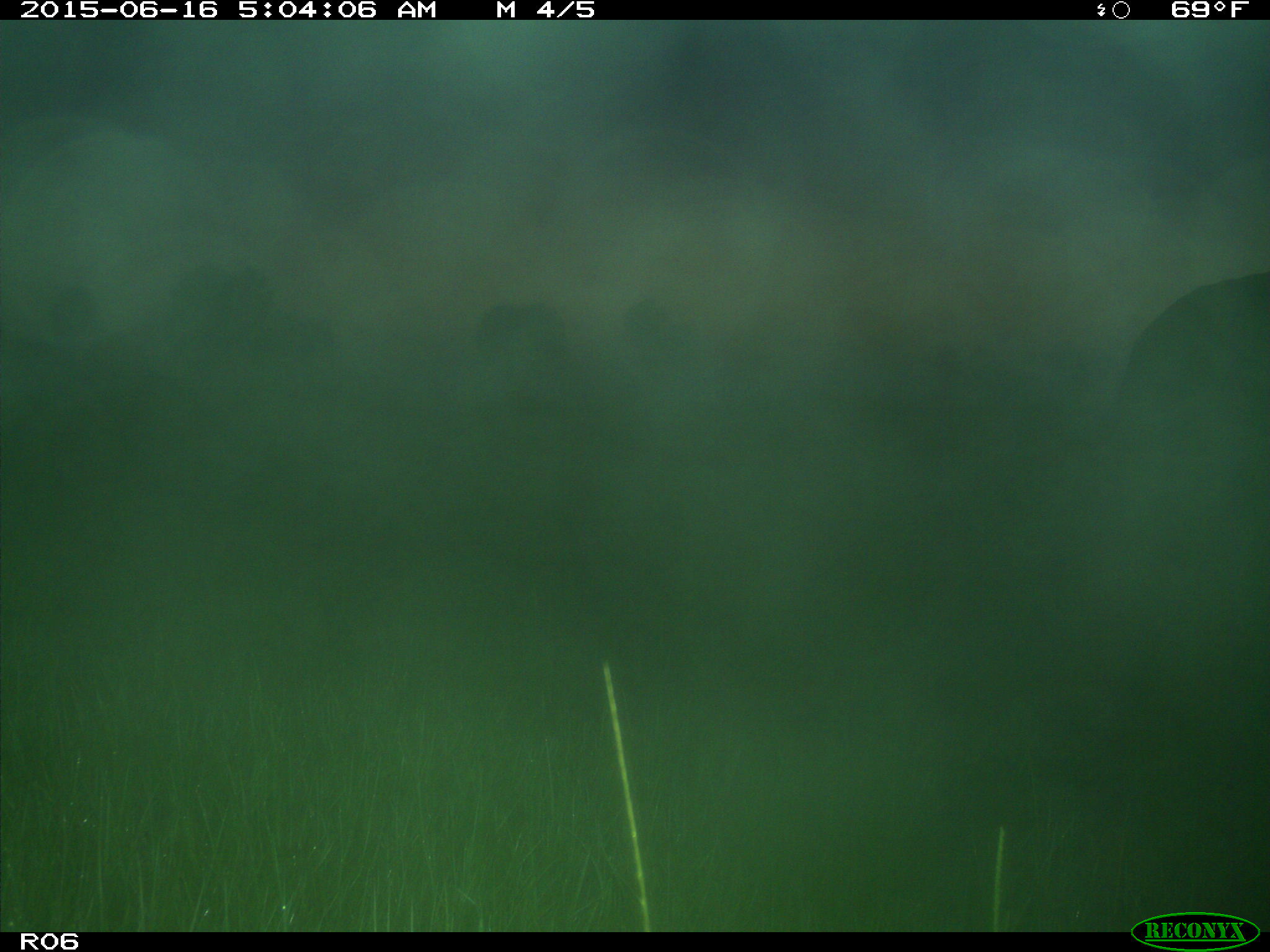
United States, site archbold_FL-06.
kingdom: Animalia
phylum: Chordata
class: Mammalia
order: Artiodactyla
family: Bovidae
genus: Bos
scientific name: Bos taurus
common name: domestic cow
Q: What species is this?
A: Bos taurus (domestic cow).